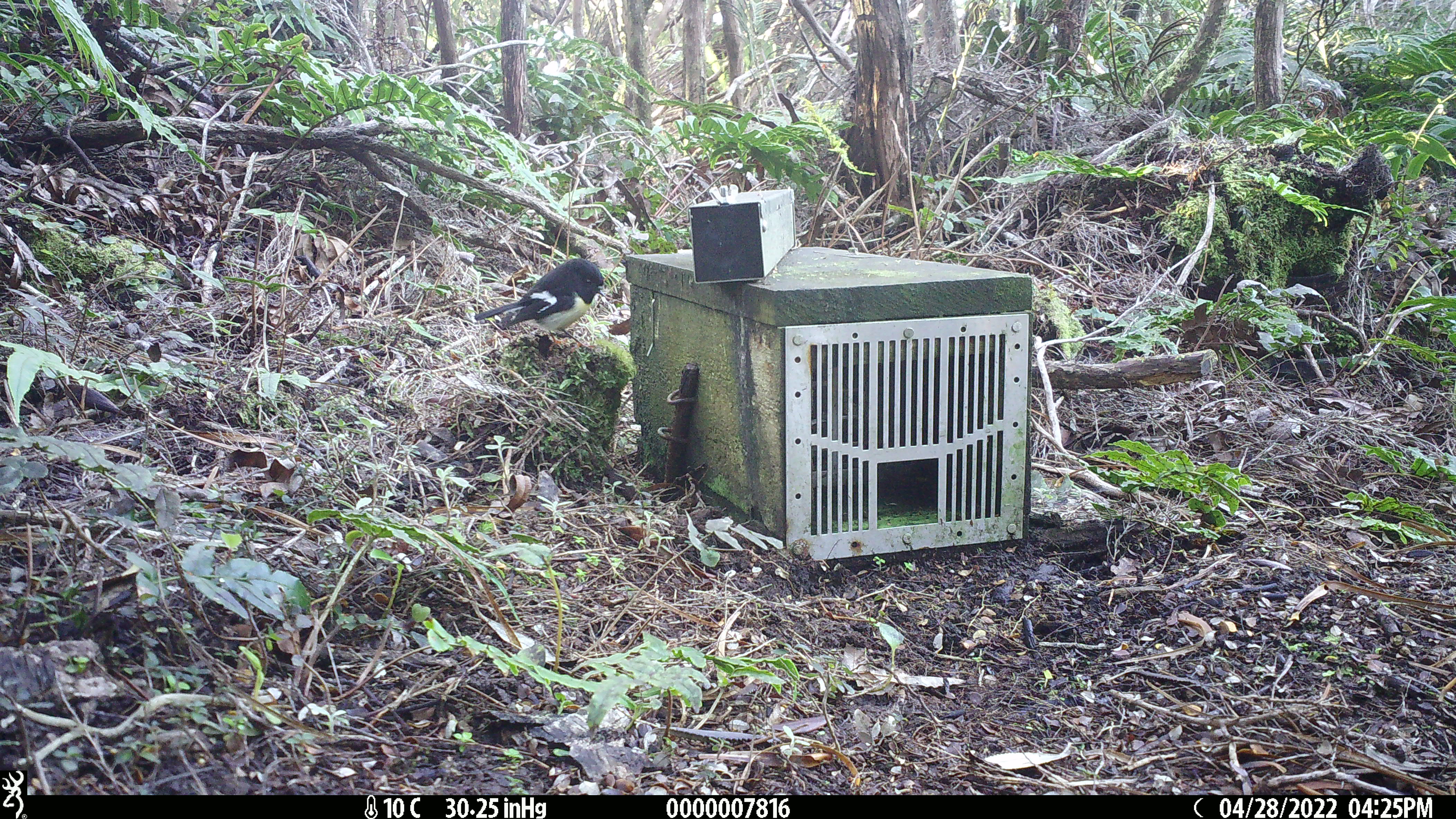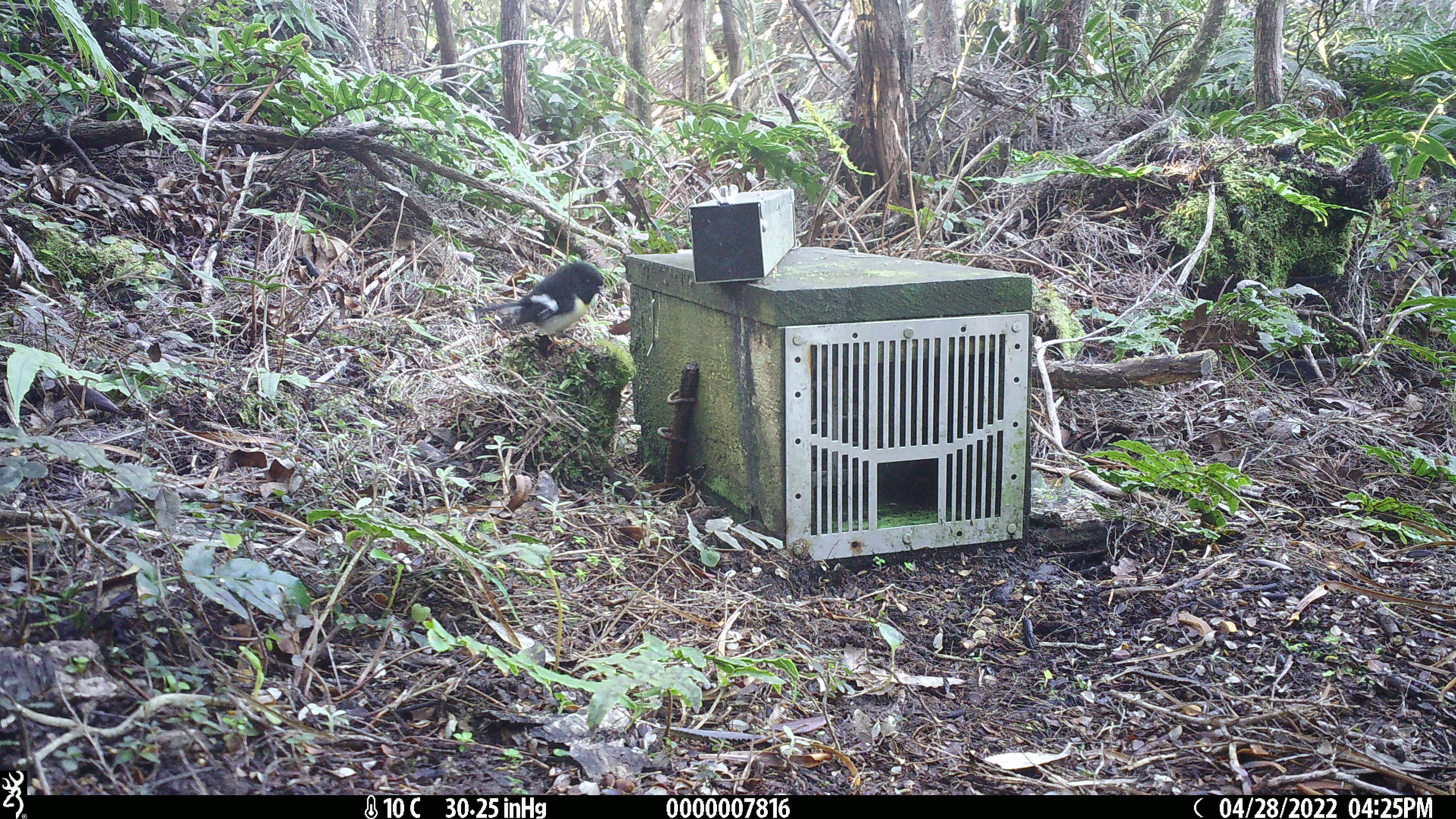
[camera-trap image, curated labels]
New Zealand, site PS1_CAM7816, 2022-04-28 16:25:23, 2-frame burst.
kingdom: Animalia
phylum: Chordata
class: Aves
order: Passeriformes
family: Petroicidae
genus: Petroica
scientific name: Petroica macrocephala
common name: tomtit